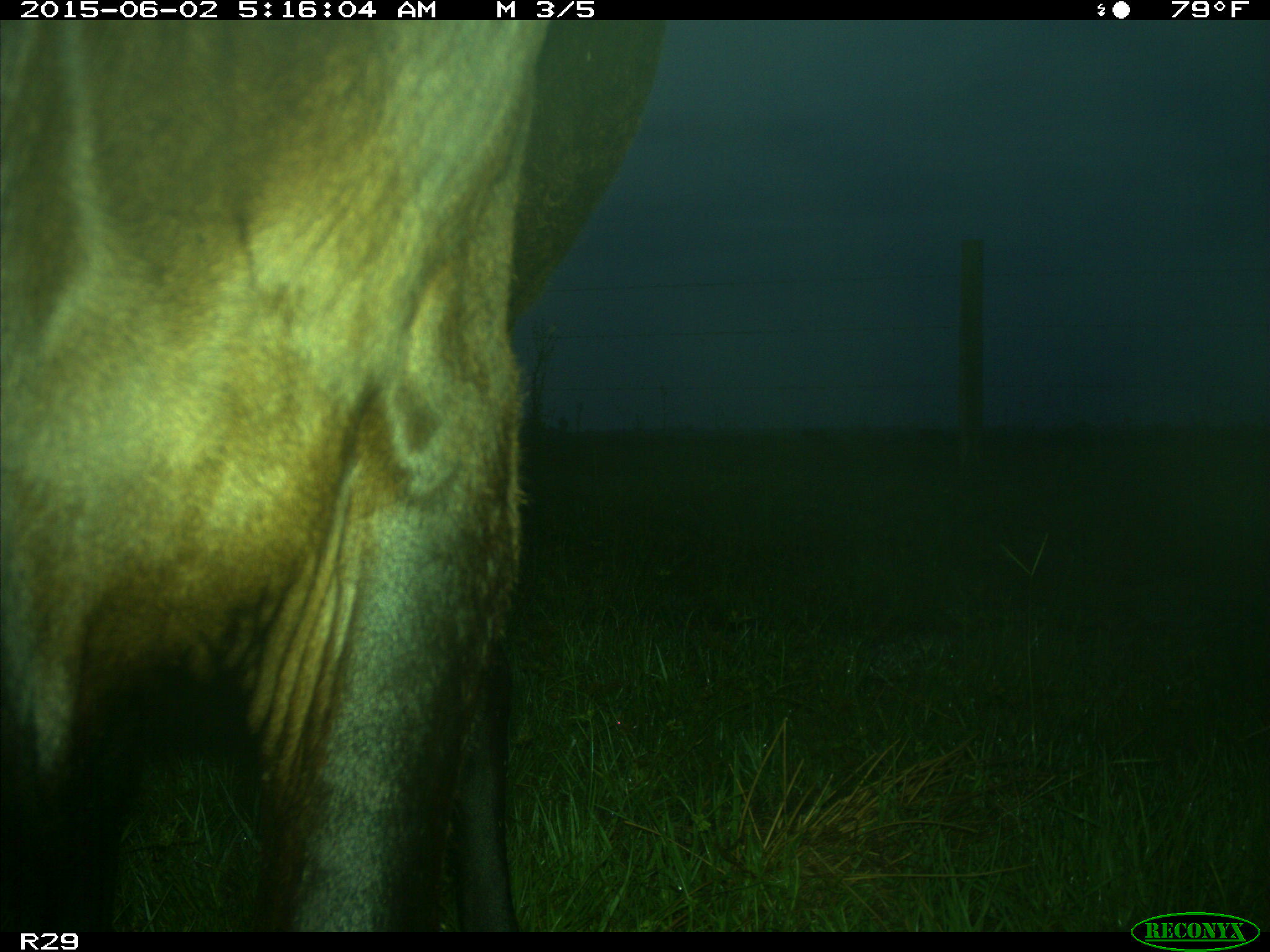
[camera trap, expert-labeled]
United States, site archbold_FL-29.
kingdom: Animalia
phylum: Chordata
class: Mammalia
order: Artiodactyla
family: Bovidae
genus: Bos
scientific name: Bos taurus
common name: domestic cow